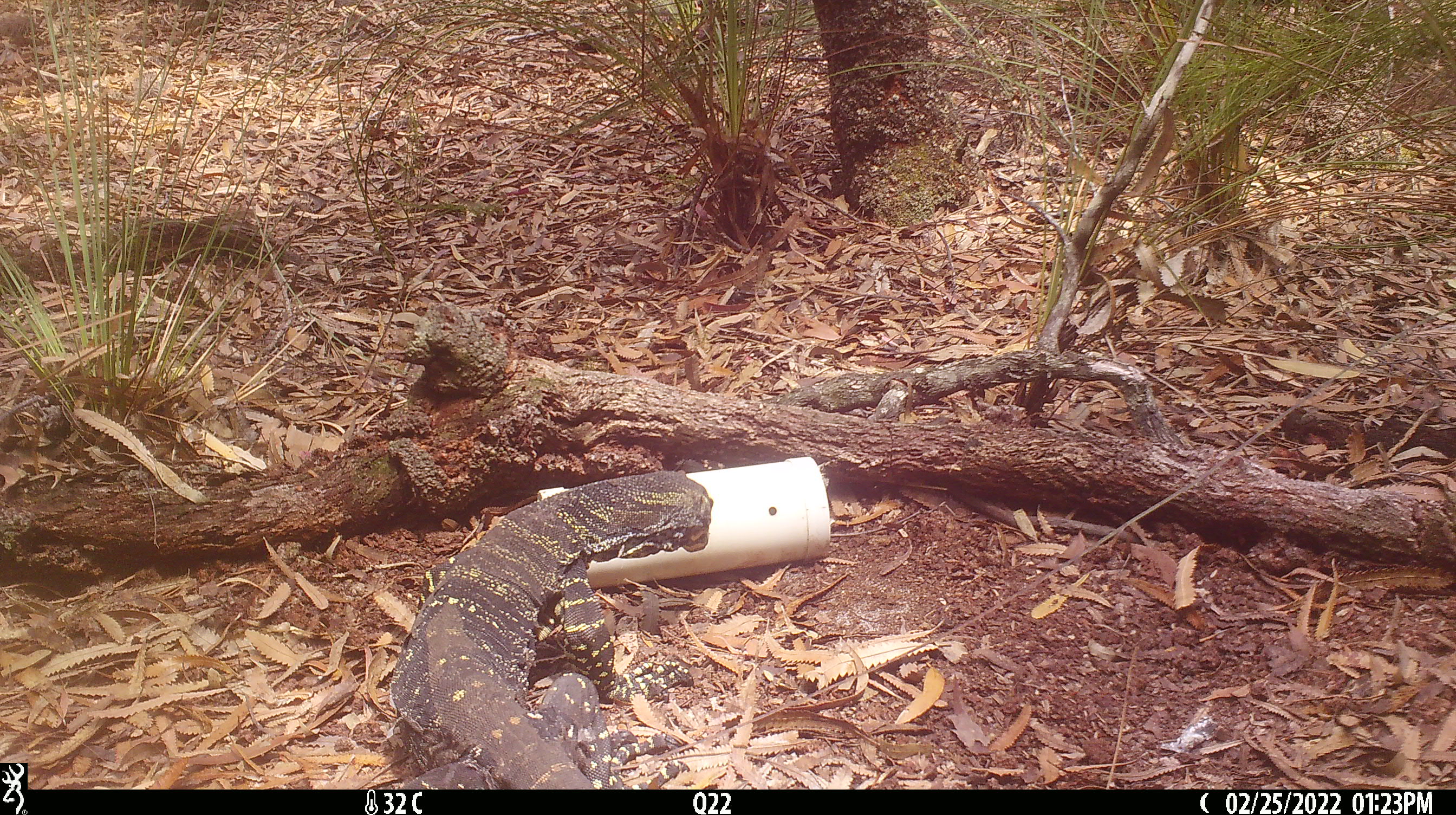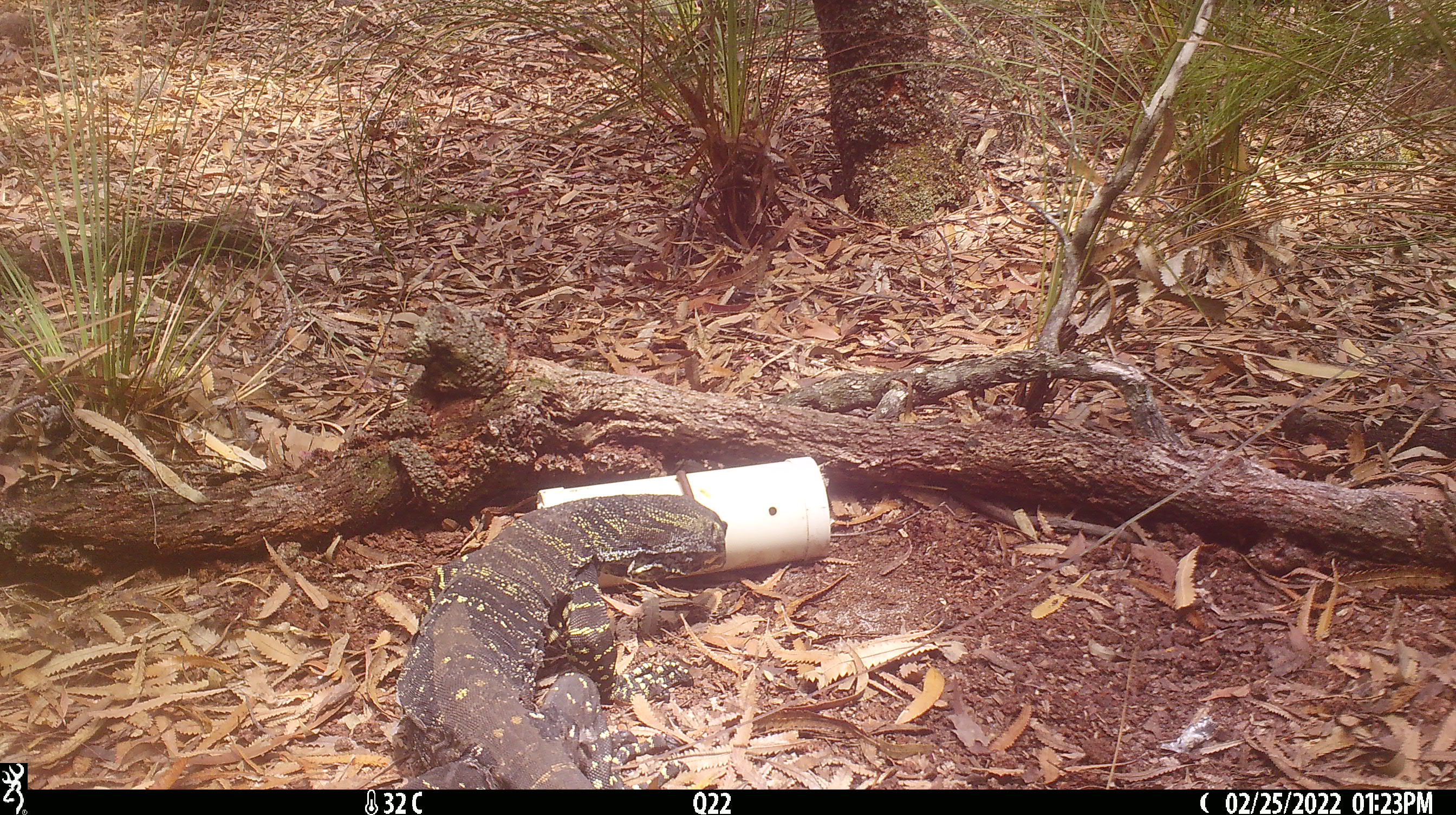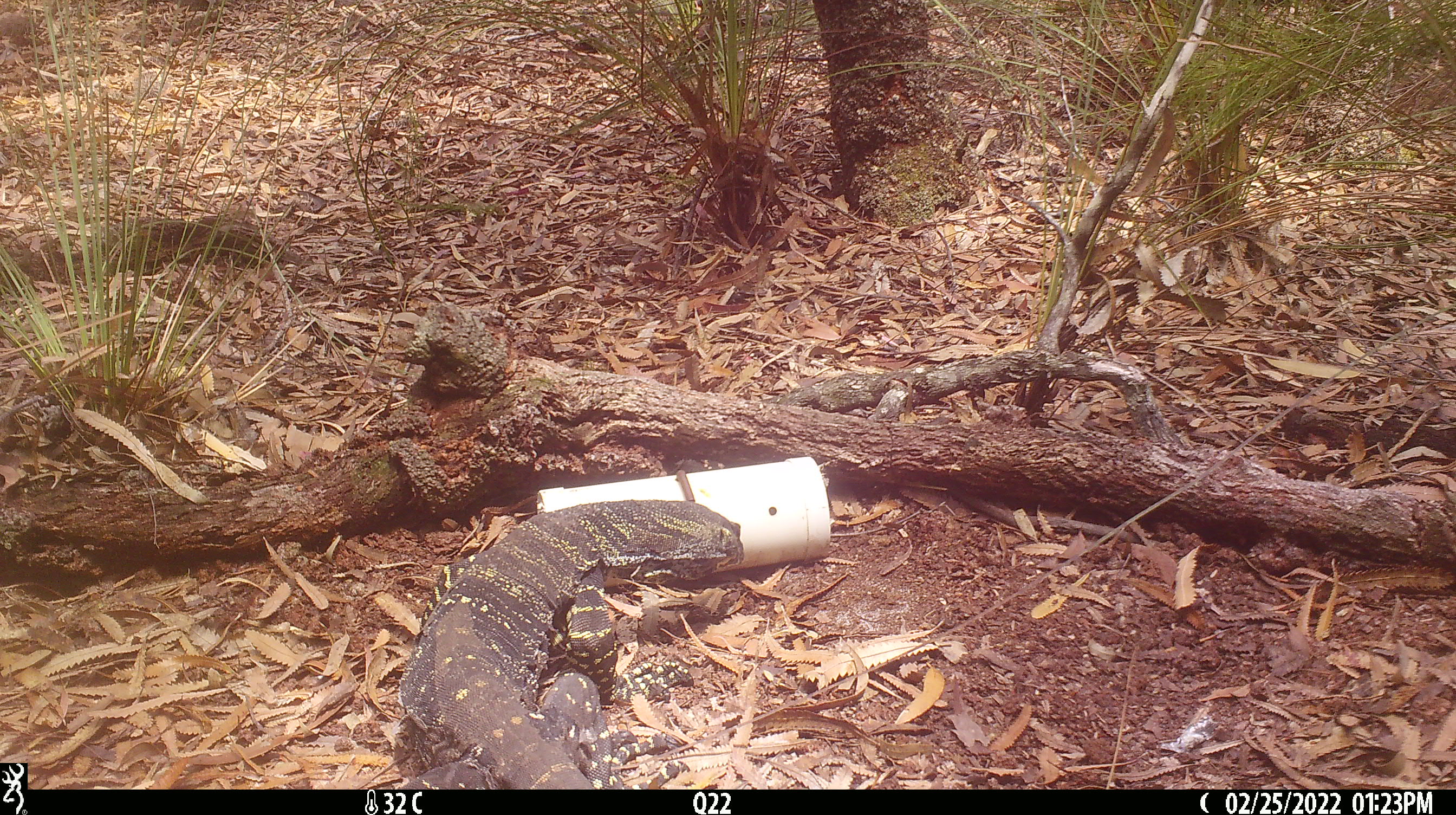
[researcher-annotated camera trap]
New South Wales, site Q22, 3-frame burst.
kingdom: Animalia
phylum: Chordata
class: Reptilia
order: Squamata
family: Varanidae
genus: Varanus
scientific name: Varanus varius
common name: lace monitor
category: goanna